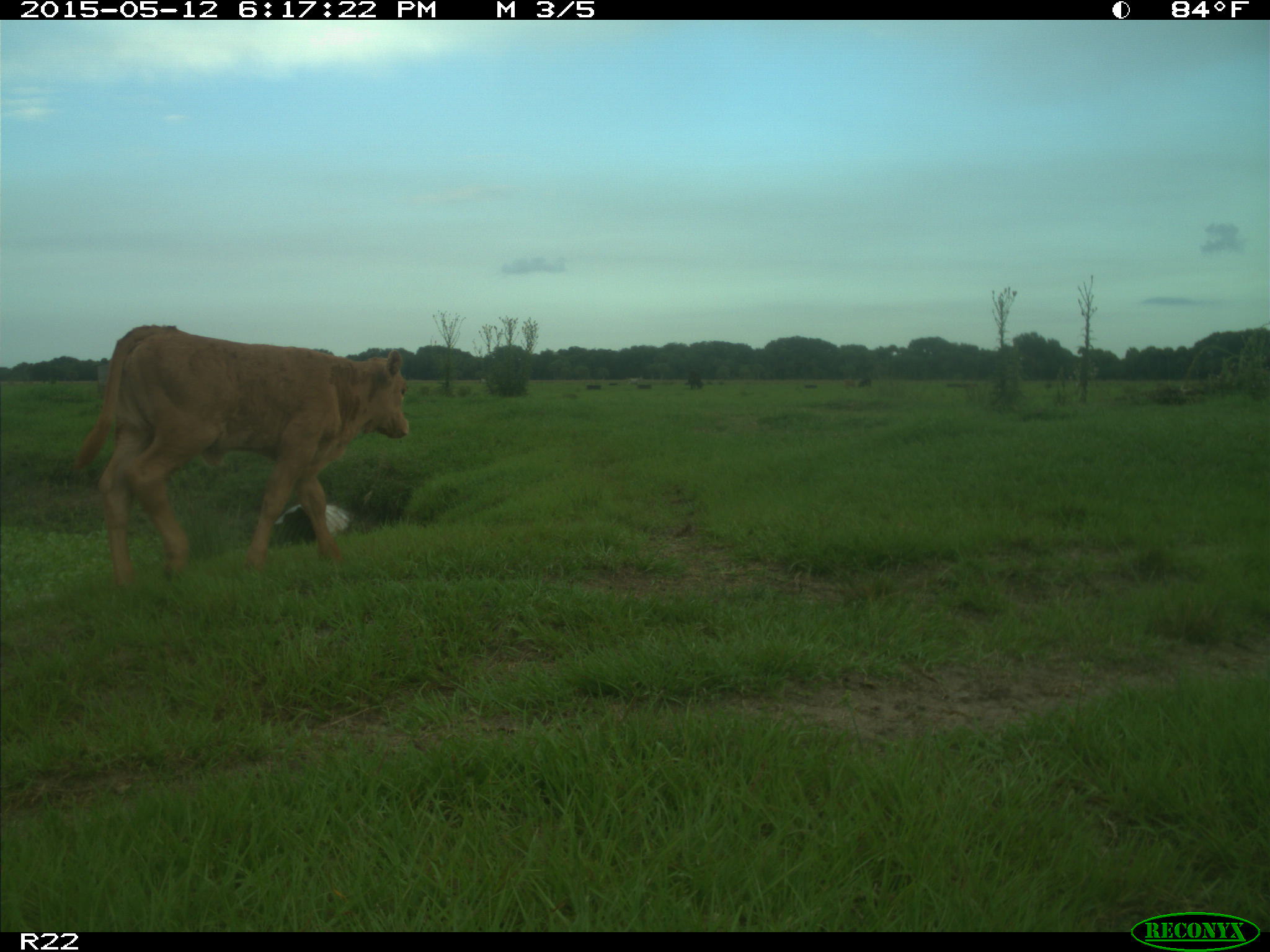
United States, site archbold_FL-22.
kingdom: Animalia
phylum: Chordata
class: Mammalia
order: Artiodactyla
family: Bovidae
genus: Bos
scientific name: Bos taurus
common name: domestic cow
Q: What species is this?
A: Bos taurus (domestic cow).